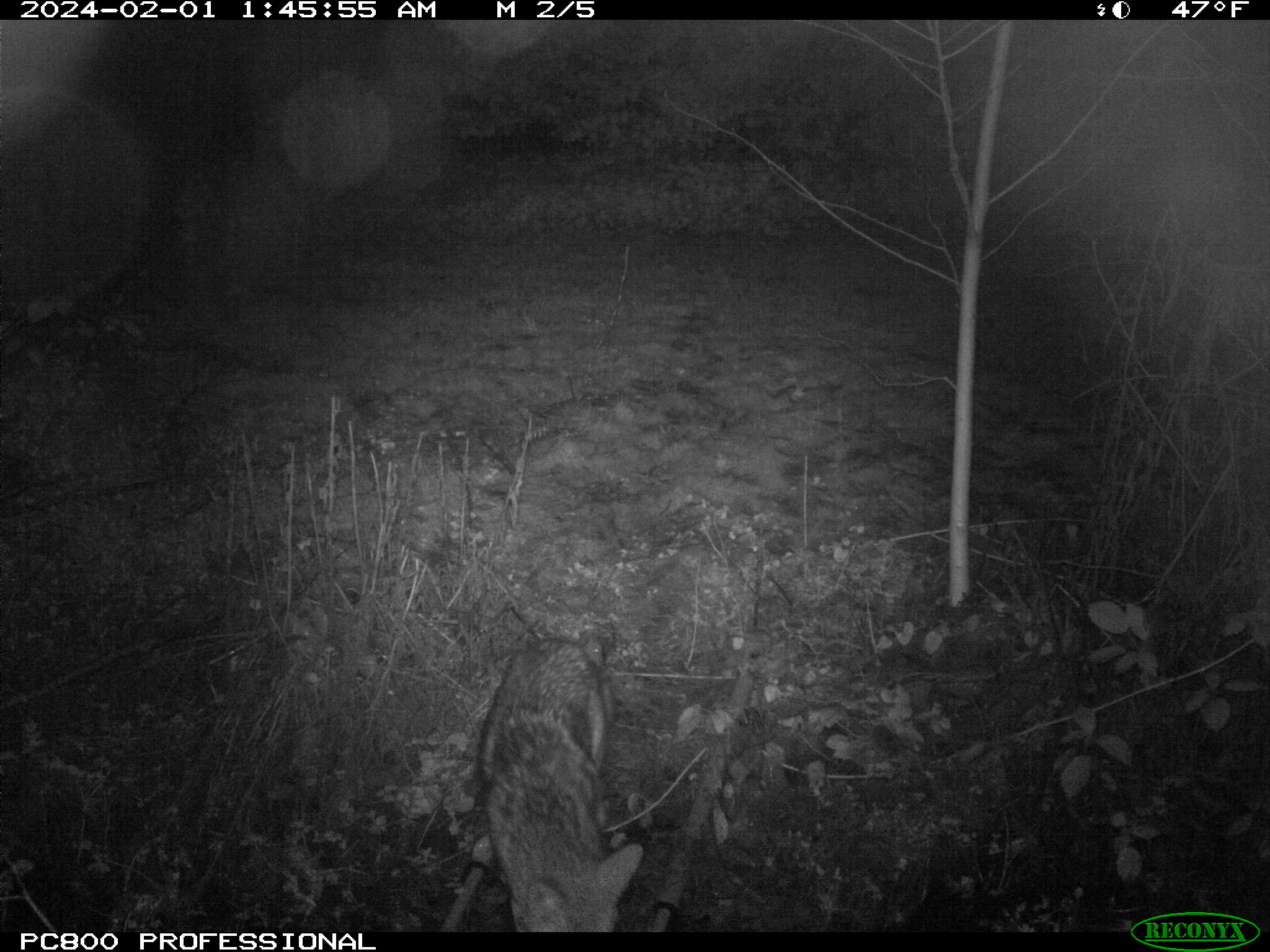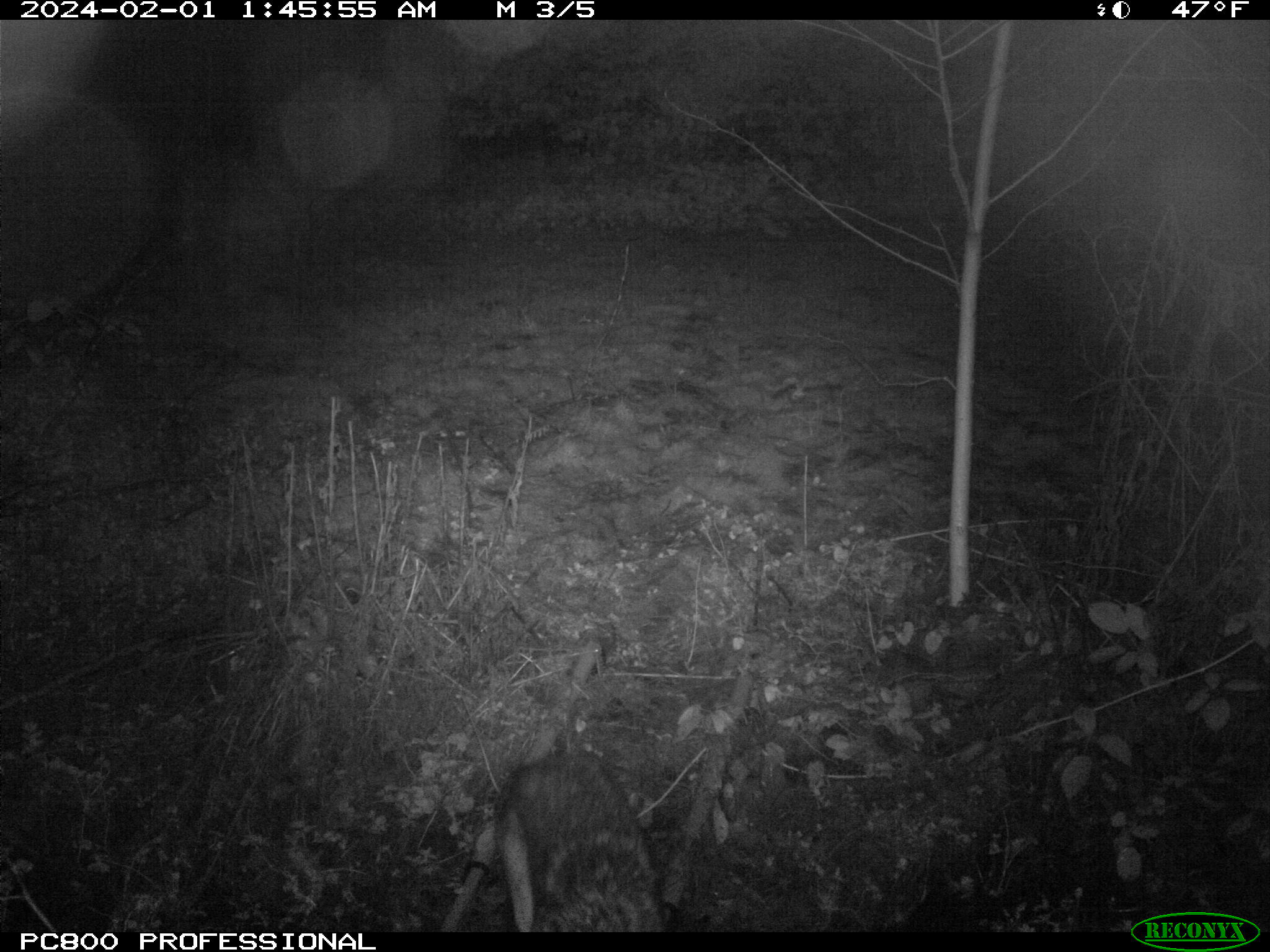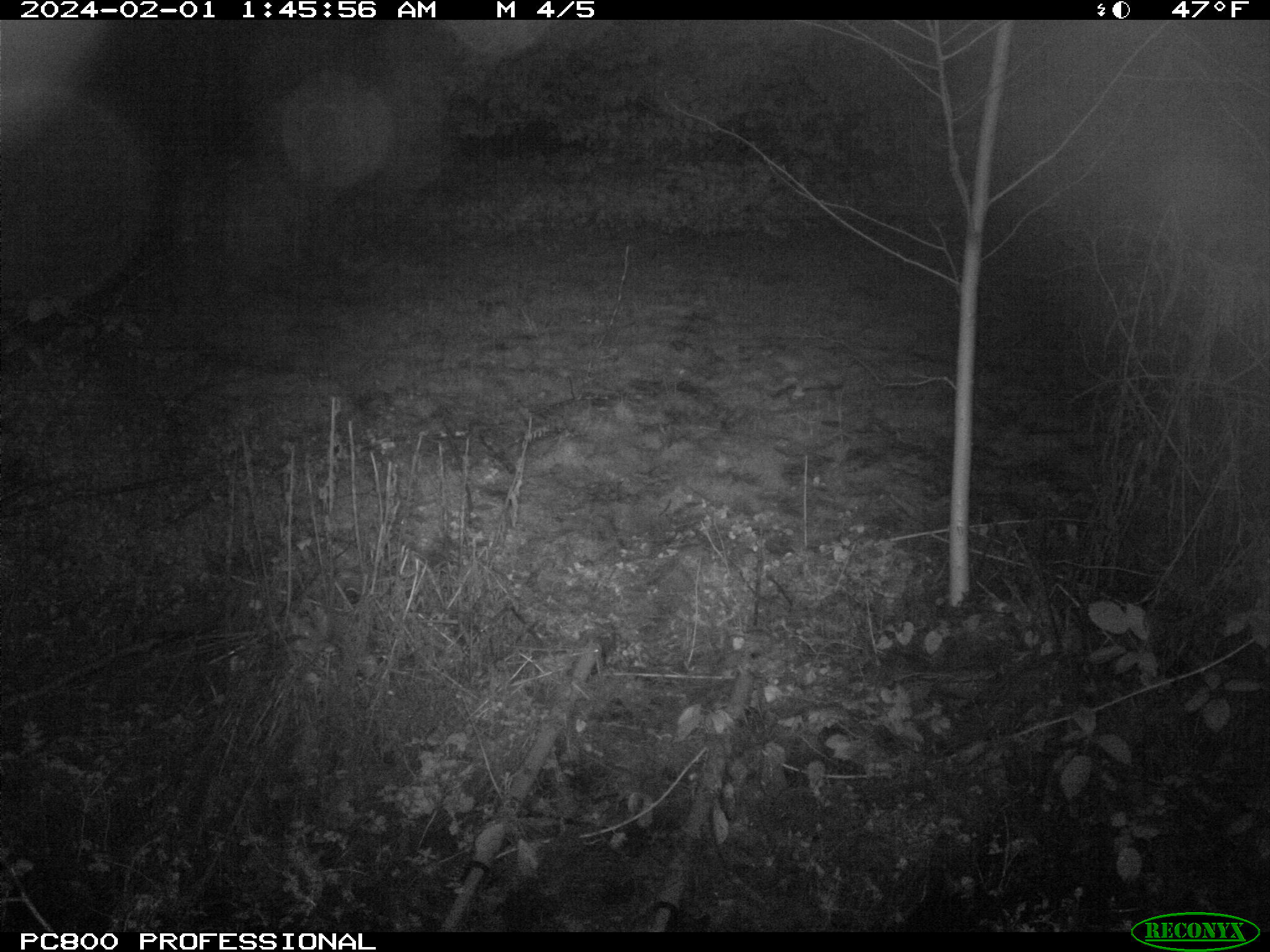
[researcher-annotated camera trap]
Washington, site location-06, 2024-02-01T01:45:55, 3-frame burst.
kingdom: Animalia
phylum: Chordata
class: Mammalia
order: Carnivora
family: Canidae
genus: Canis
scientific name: Canis latrans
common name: coyote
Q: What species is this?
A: Coyote (Canis latrans).